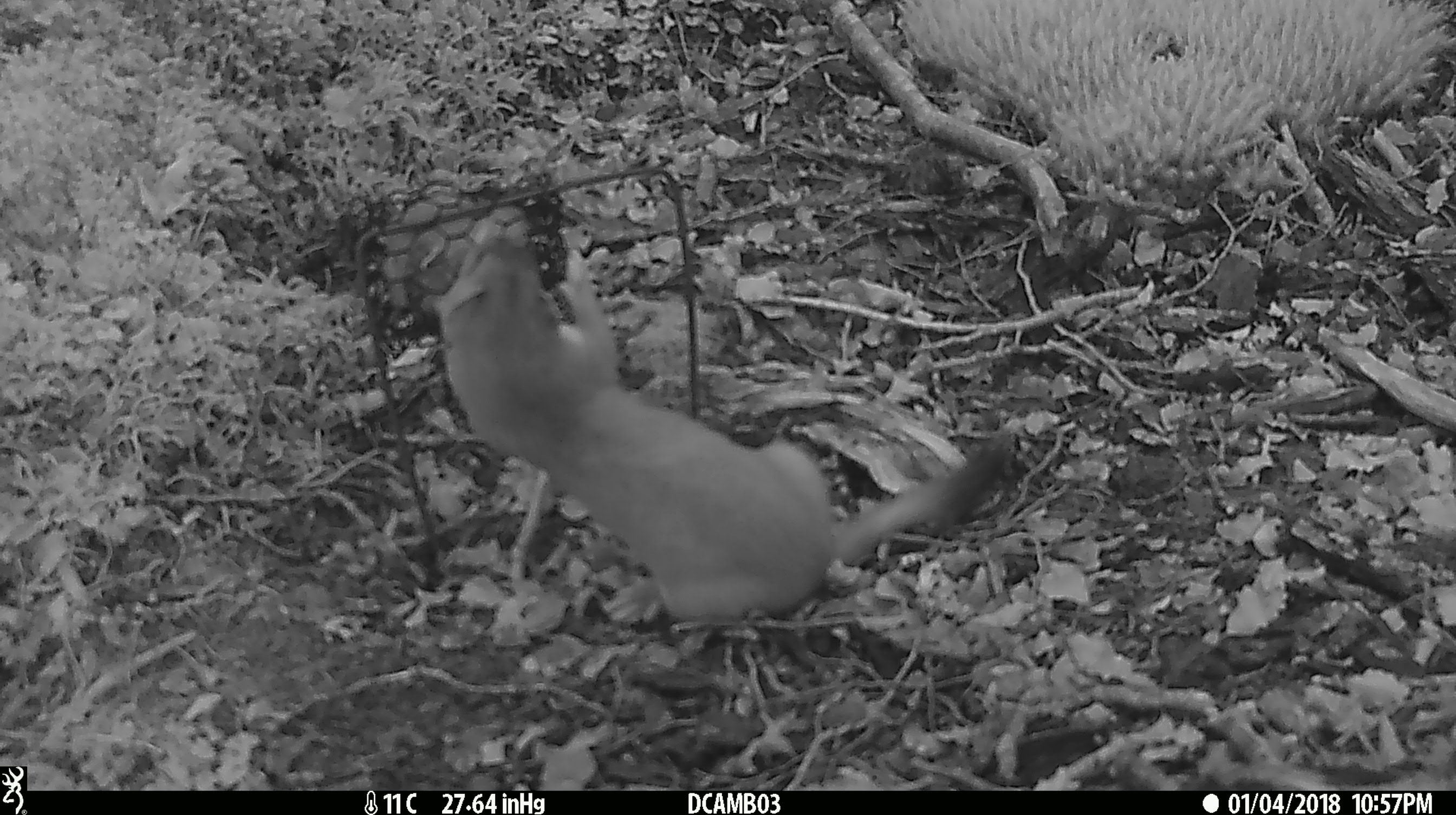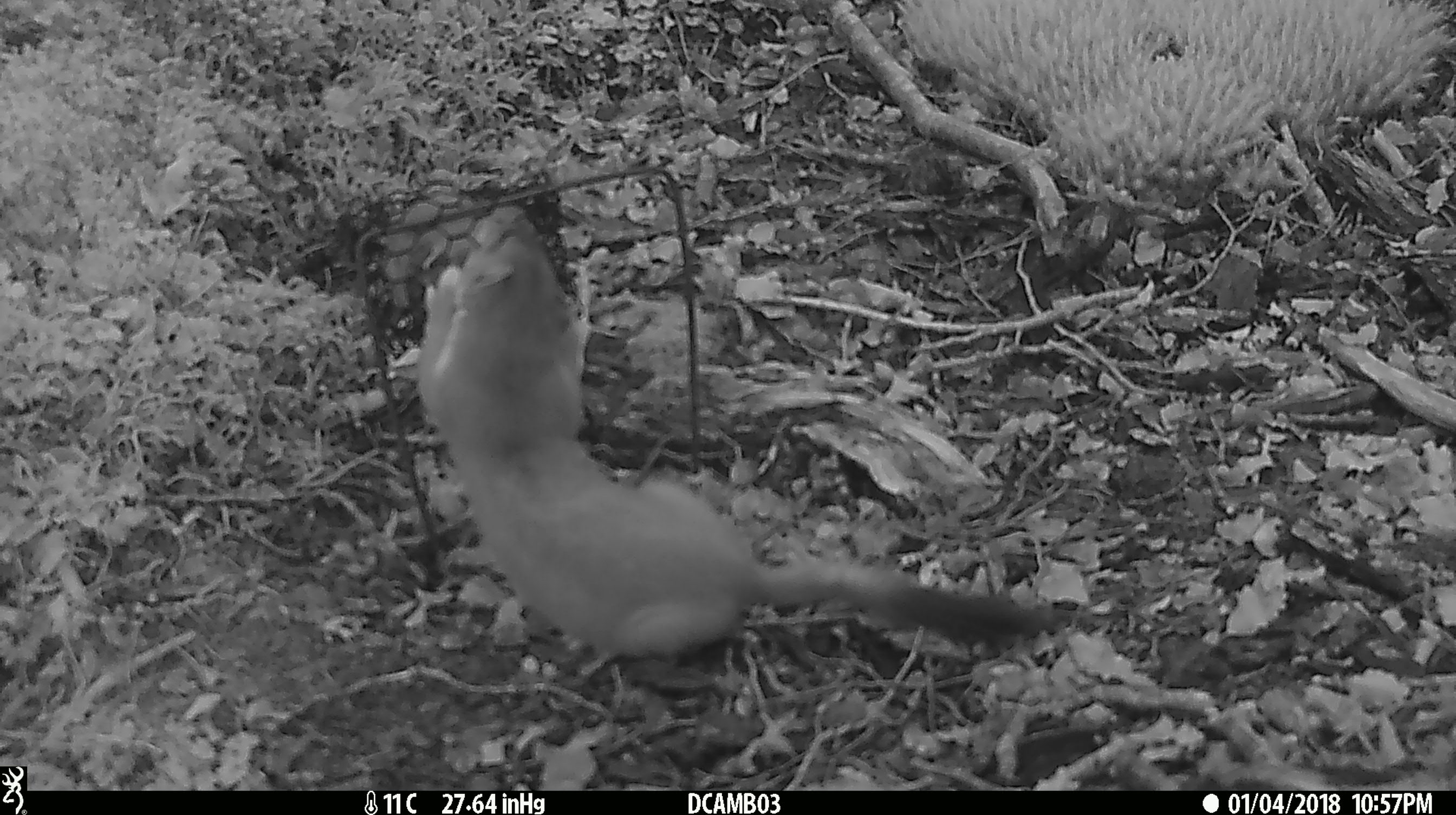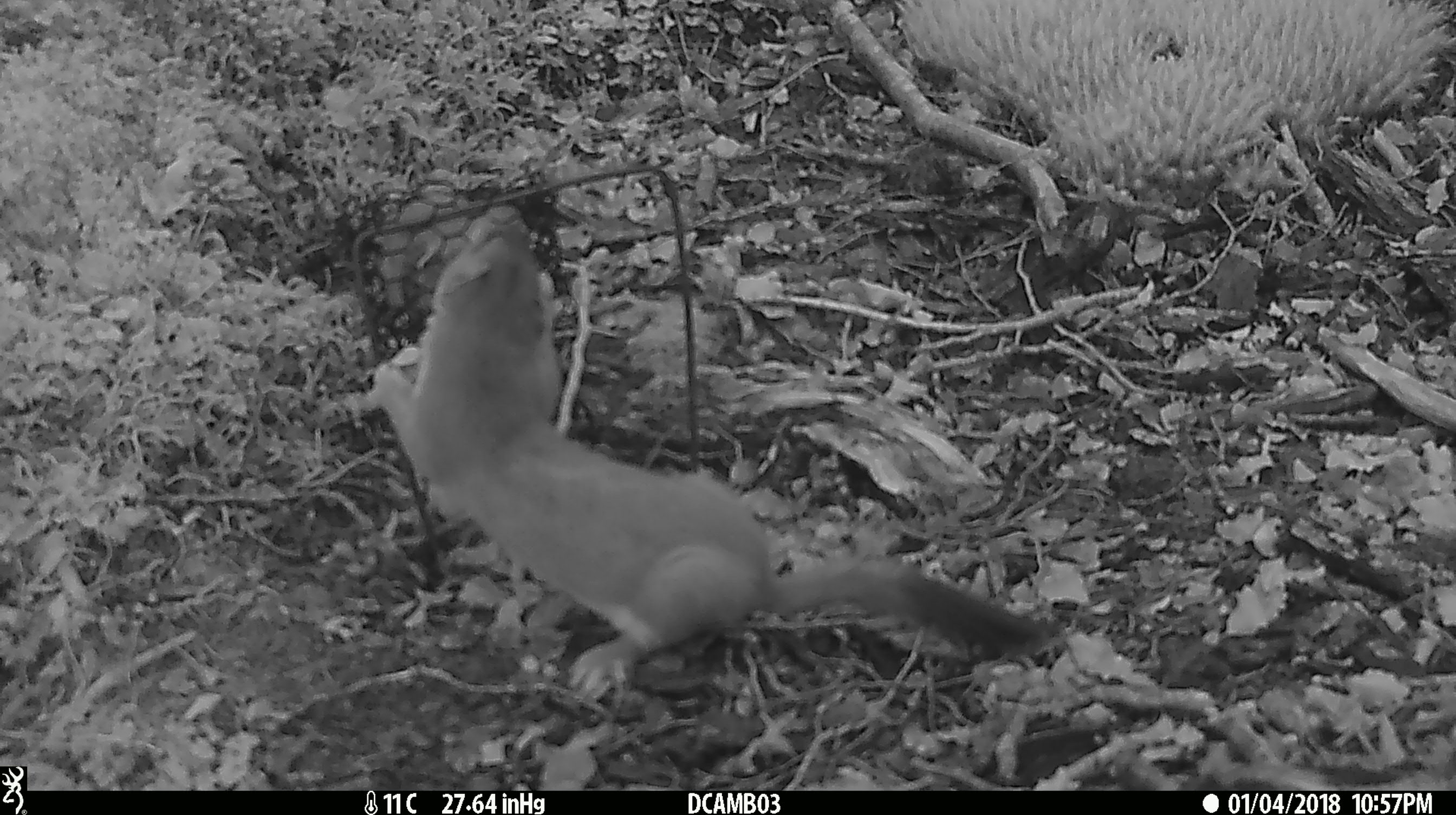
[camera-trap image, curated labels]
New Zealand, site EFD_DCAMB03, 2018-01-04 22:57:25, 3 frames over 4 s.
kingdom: Animalia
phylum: Chordata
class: Mammalia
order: Carnivora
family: Mustelidae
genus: Mustela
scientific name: Mustela erminea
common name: stoat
Stoat (Mustela erminea).